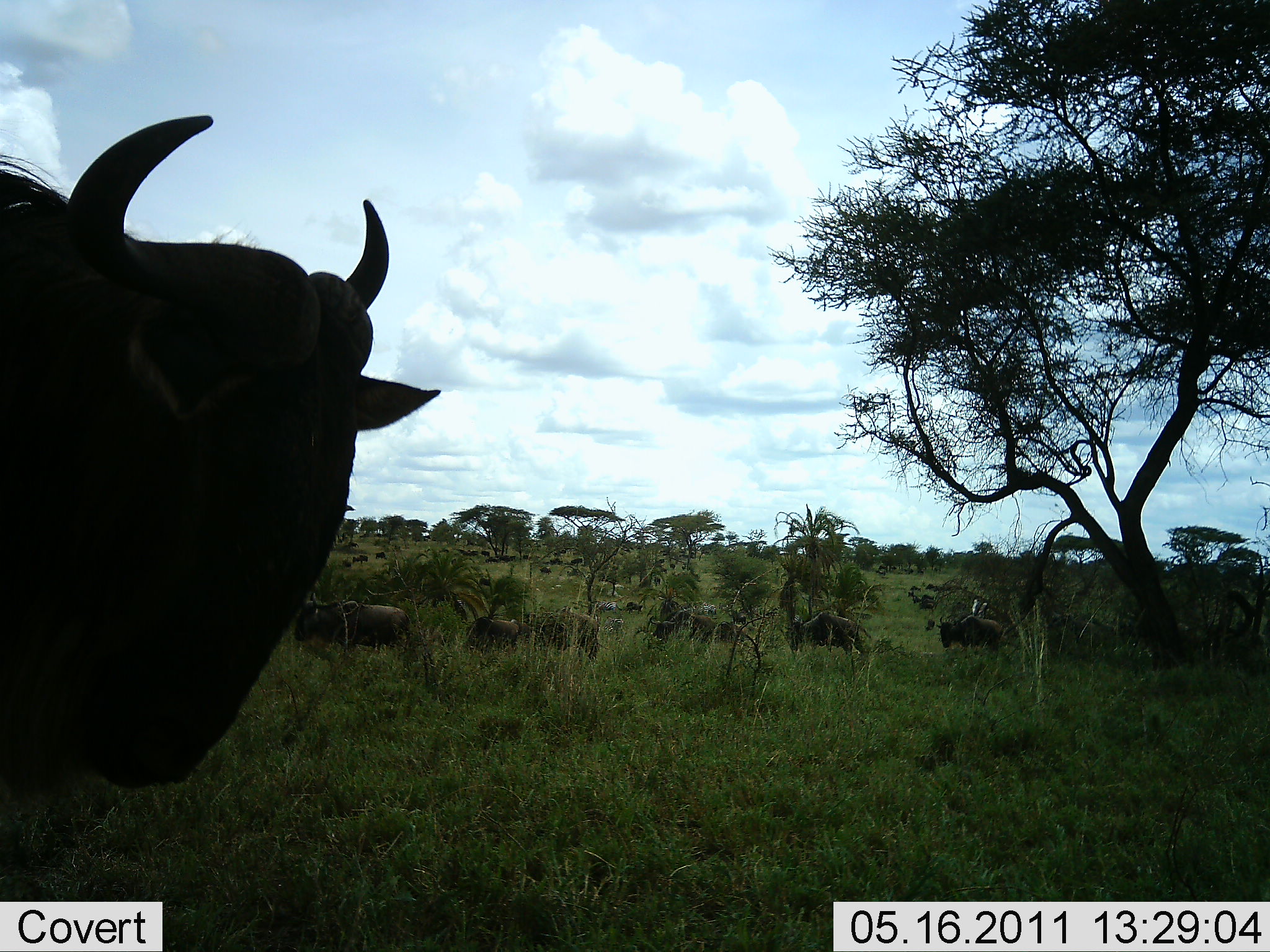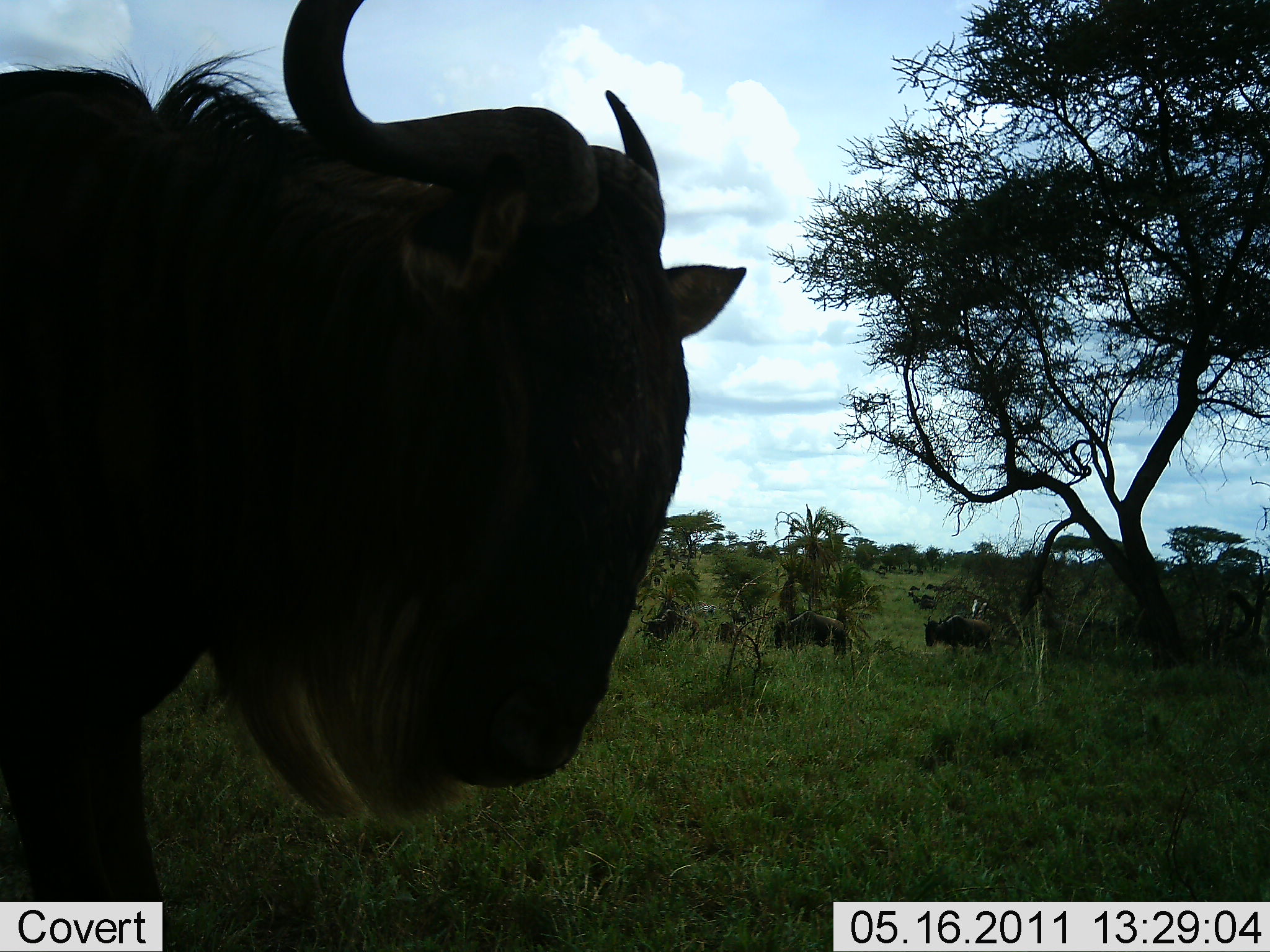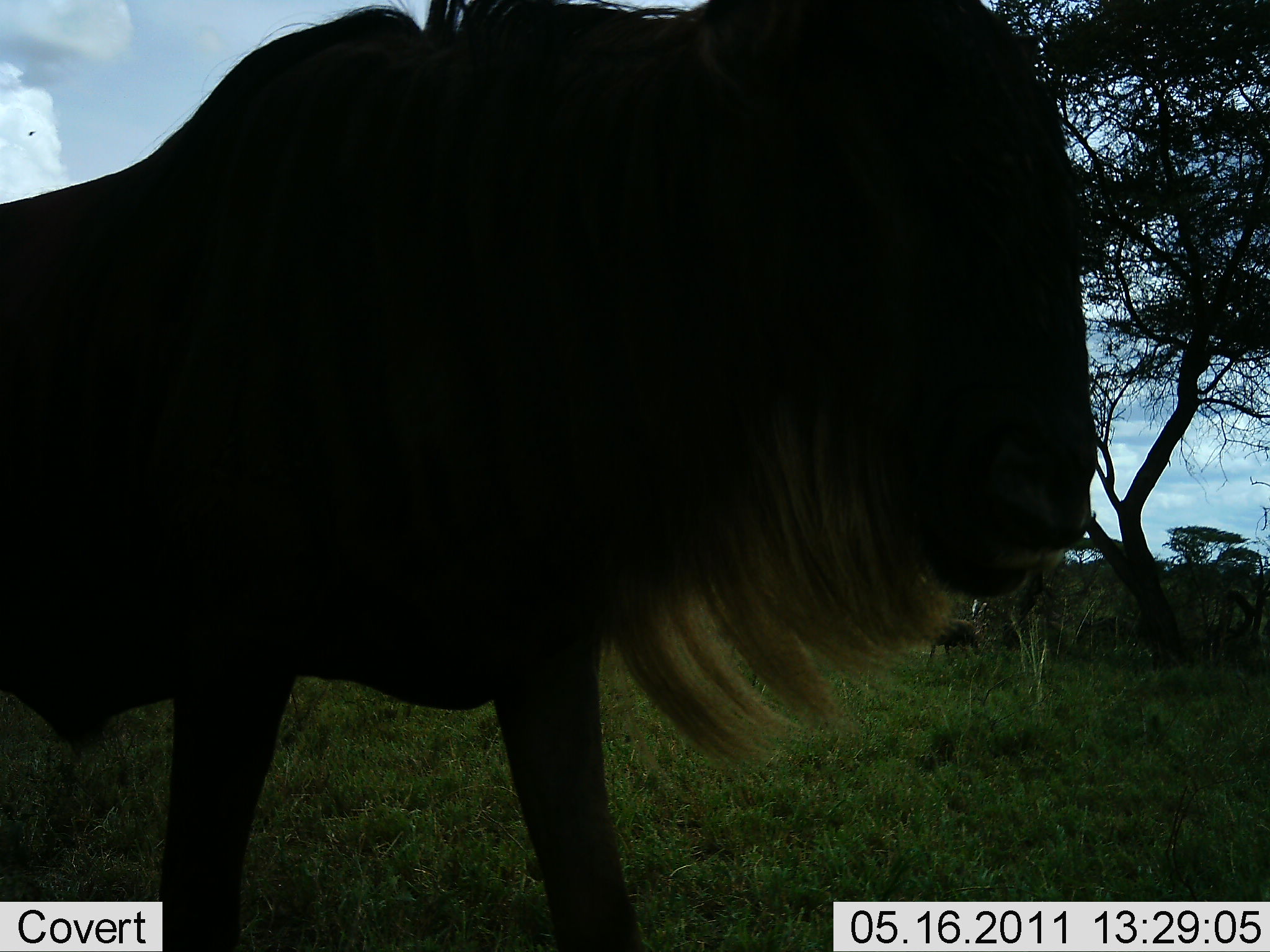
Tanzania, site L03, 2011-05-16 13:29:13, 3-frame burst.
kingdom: Animalia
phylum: Chordata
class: Mammalia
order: Artiodactyla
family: Bovidae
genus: Connochaetes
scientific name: Connochaetes taurinus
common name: blue wildebeest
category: wildebeest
Wildebeest (blue wildebeest) (Connochaetes taurinus), count 6. Behavior (volunteer vote fractions): standing 45%, resting 0%, moving 73%, interacting 0%. Young present (vote fraction): 0%. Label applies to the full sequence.